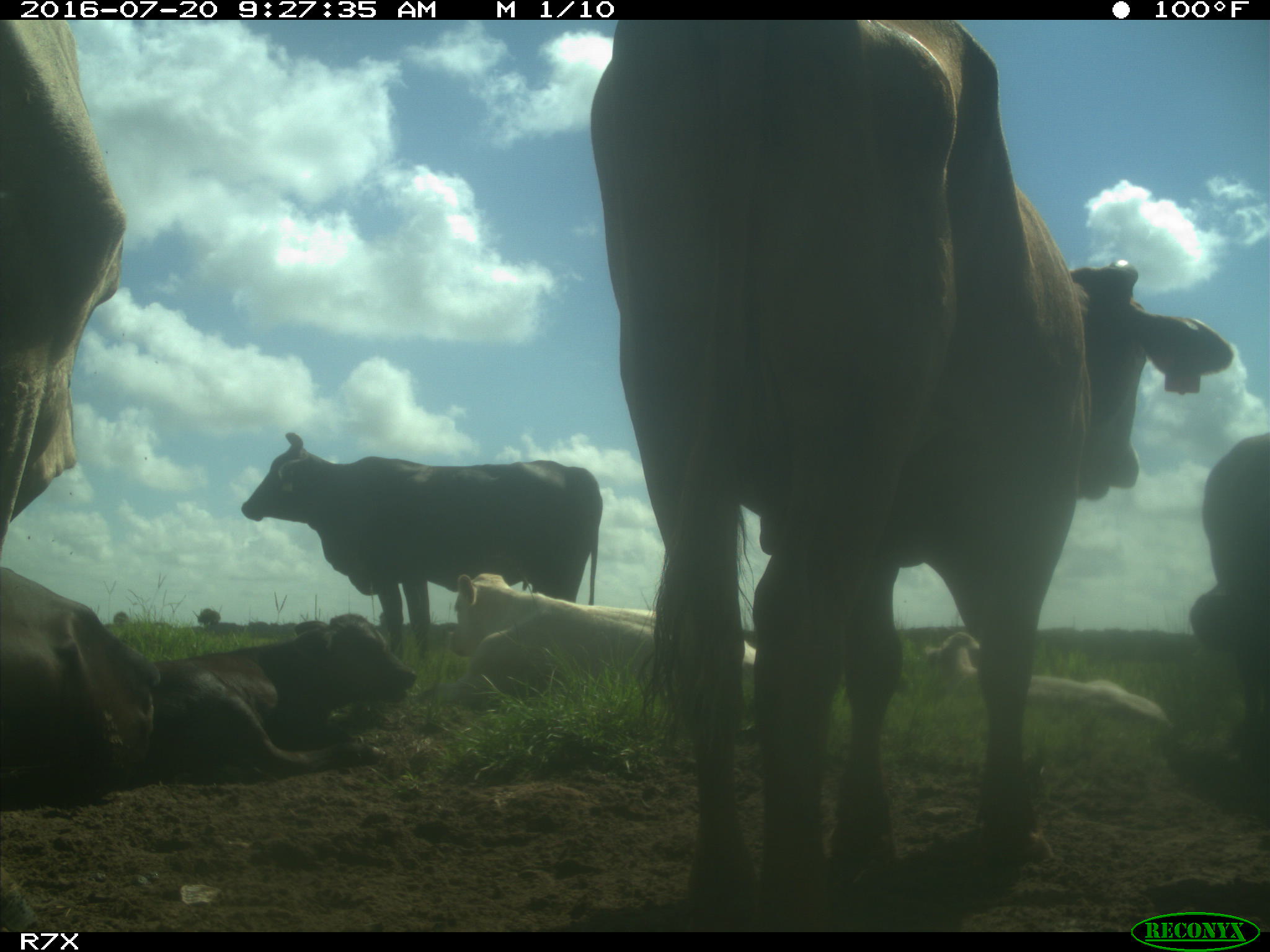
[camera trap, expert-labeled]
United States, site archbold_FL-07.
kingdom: Animalia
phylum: Chordata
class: Mammalia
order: Artiodactyla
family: Bovidae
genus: Bos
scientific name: Bos taurus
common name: domestic cow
Bos taurus (domestic cow).